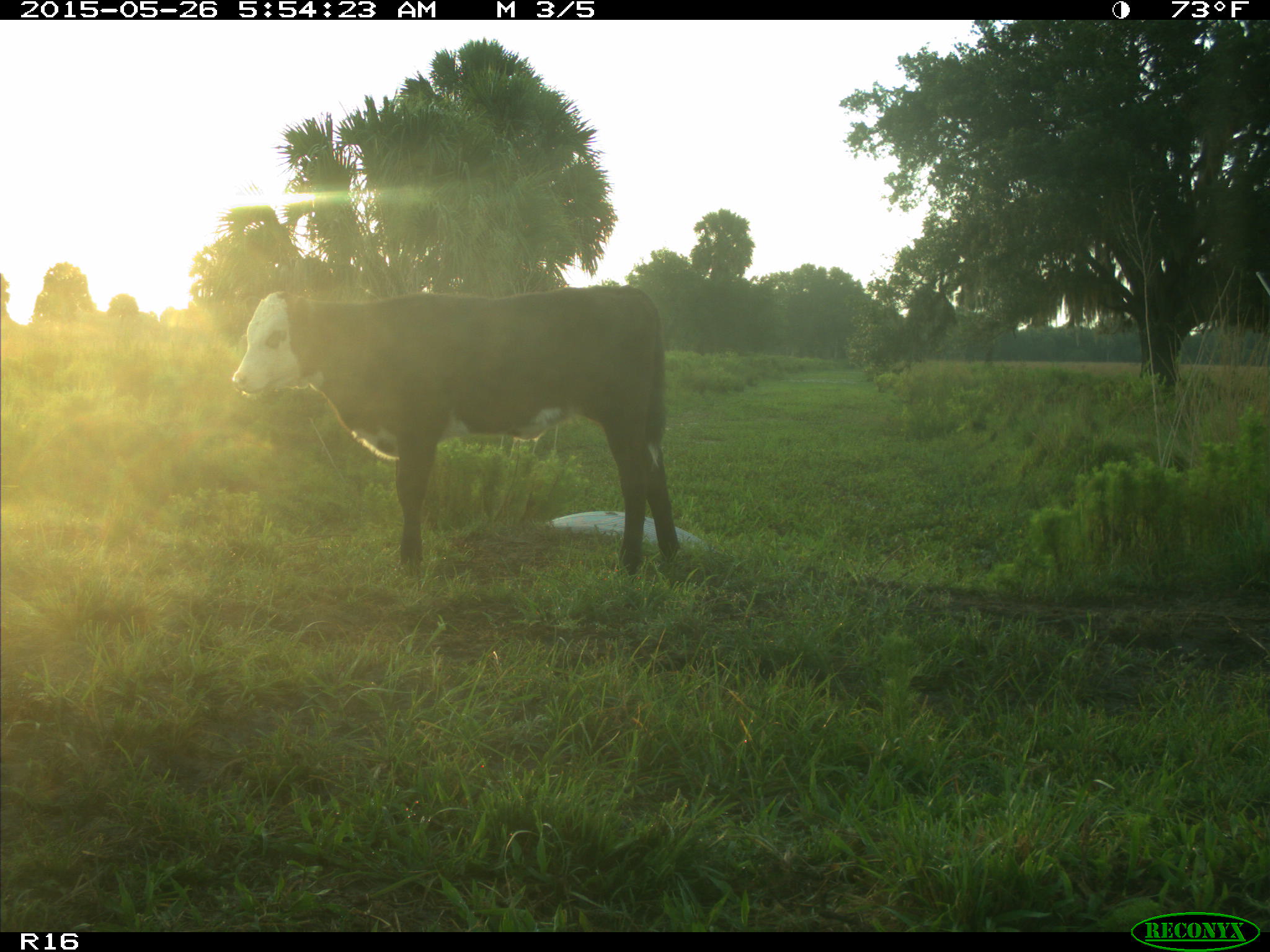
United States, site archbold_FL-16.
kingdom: Animalia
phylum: Chordata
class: Mammalia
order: Artiodactyla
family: Bovidae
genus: Bos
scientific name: Bos taurus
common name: domestic cow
Bos taurus (domestic cow).